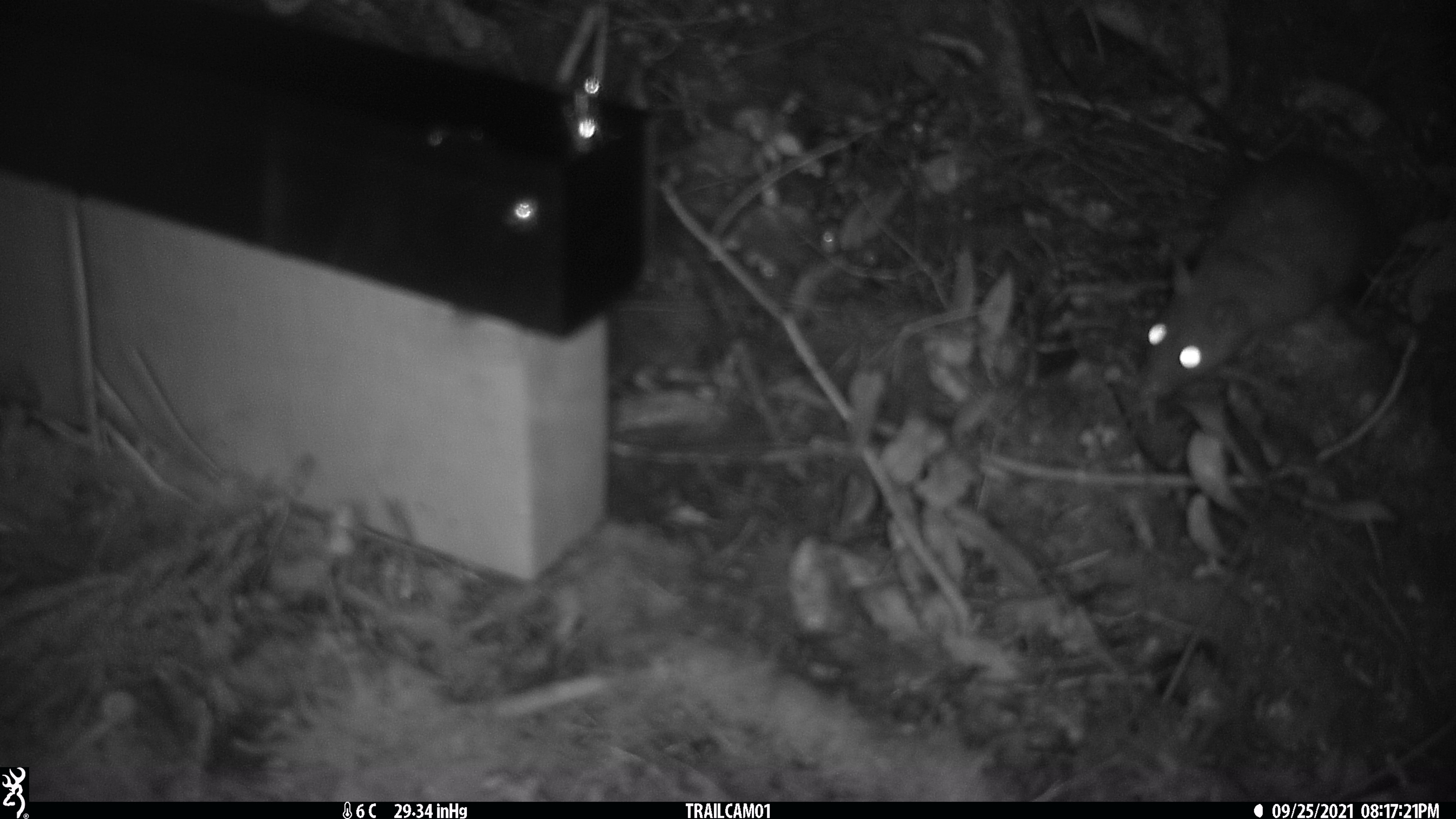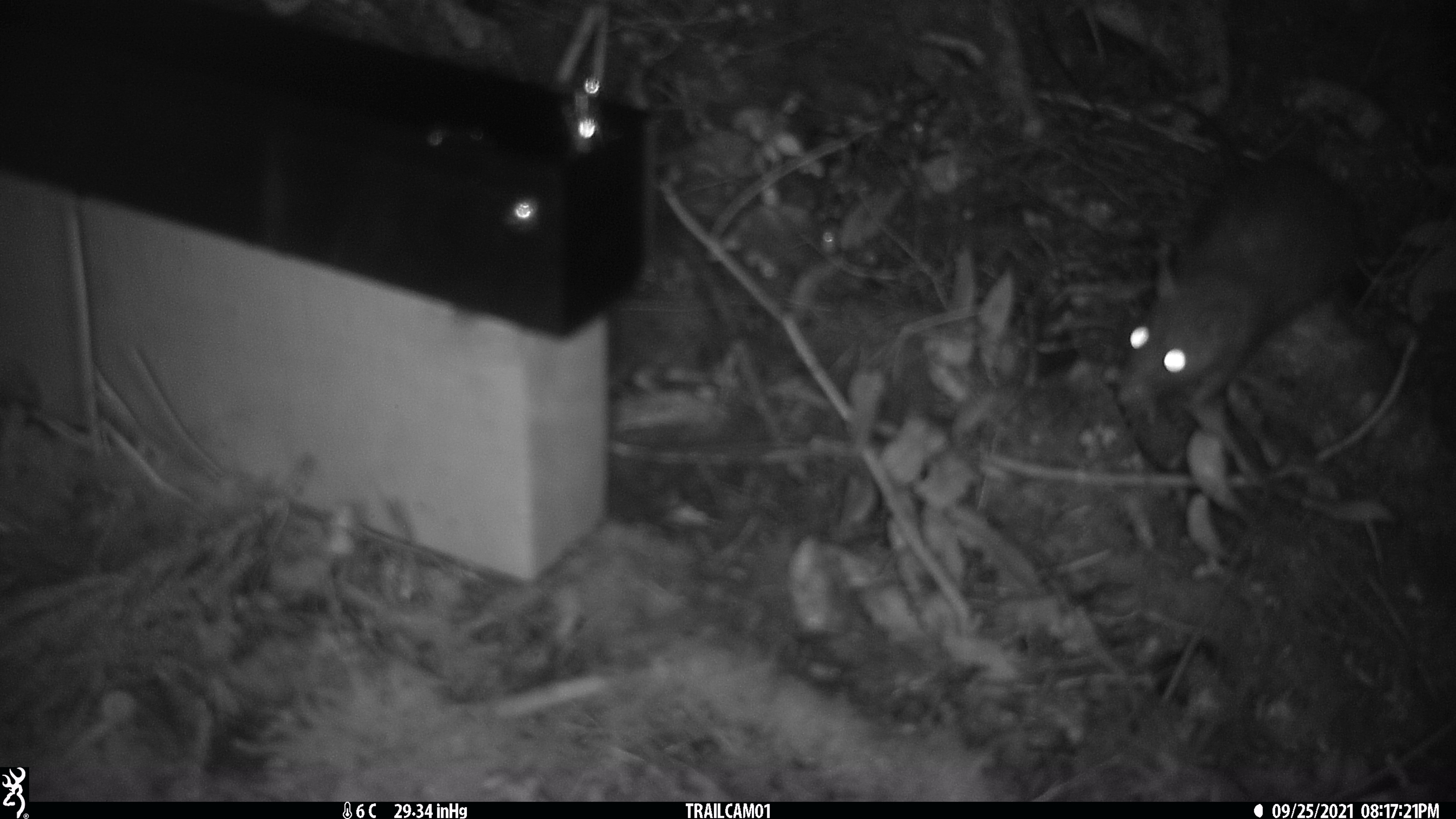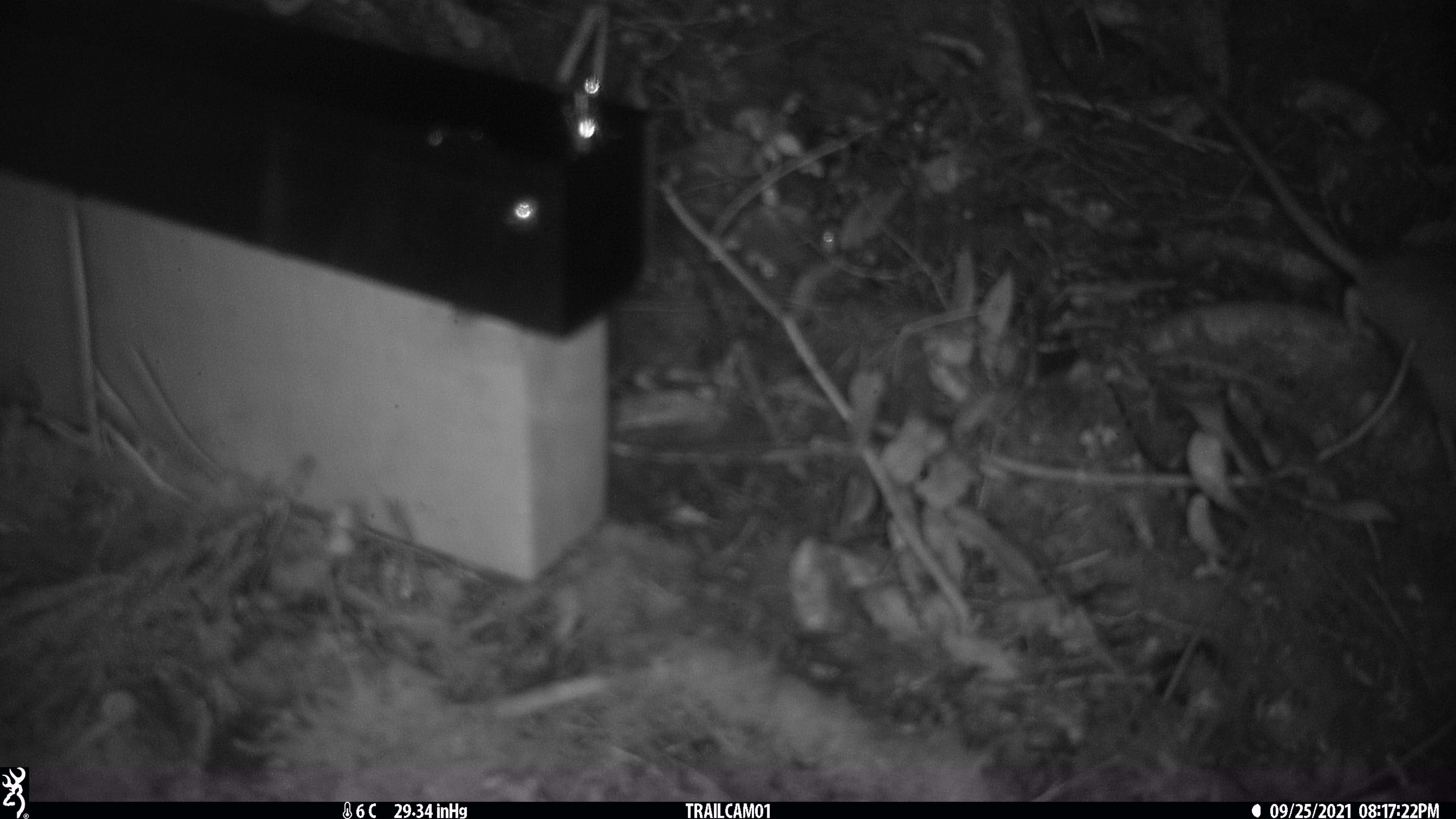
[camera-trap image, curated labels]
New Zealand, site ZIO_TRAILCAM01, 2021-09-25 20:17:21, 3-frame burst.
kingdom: Animalia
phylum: Chordata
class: Mammalia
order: Rodentia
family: Muridae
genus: Rattus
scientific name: Rattus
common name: rat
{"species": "rat (Rattus)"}